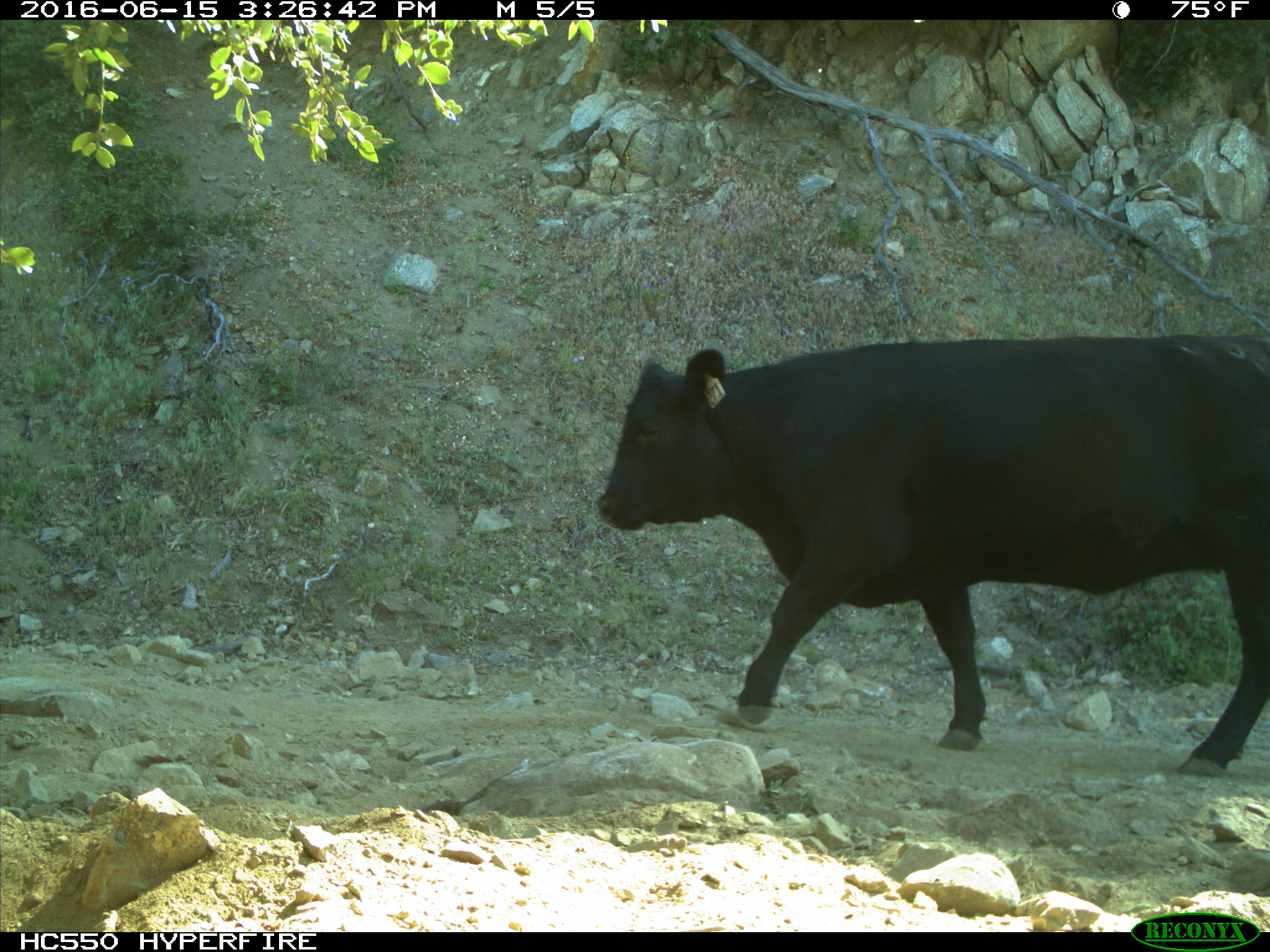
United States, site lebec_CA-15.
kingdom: Animalia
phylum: Chordata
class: Mammalia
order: Artiodactyla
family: Bovidae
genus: Bos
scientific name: Bos taurus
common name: domestic cow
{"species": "Bos taurus (domestic cow)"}